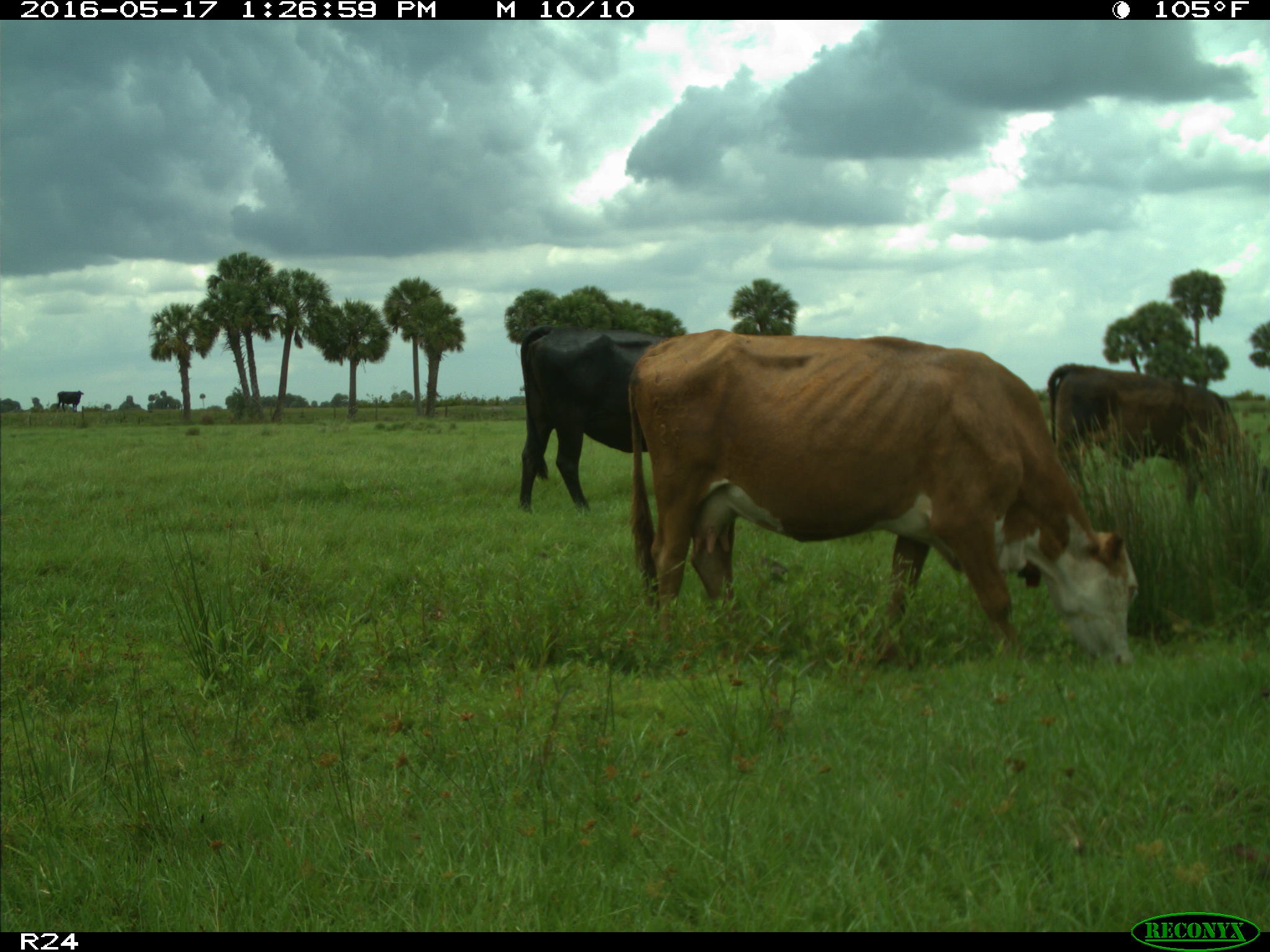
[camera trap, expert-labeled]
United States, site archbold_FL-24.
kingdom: Animalia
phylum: Chordata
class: Mammalia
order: Artiodactyla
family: Bovidae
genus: Bos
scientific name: Bos taurus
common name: domestic cow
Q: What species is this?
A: Bos taurus (domestic cow).